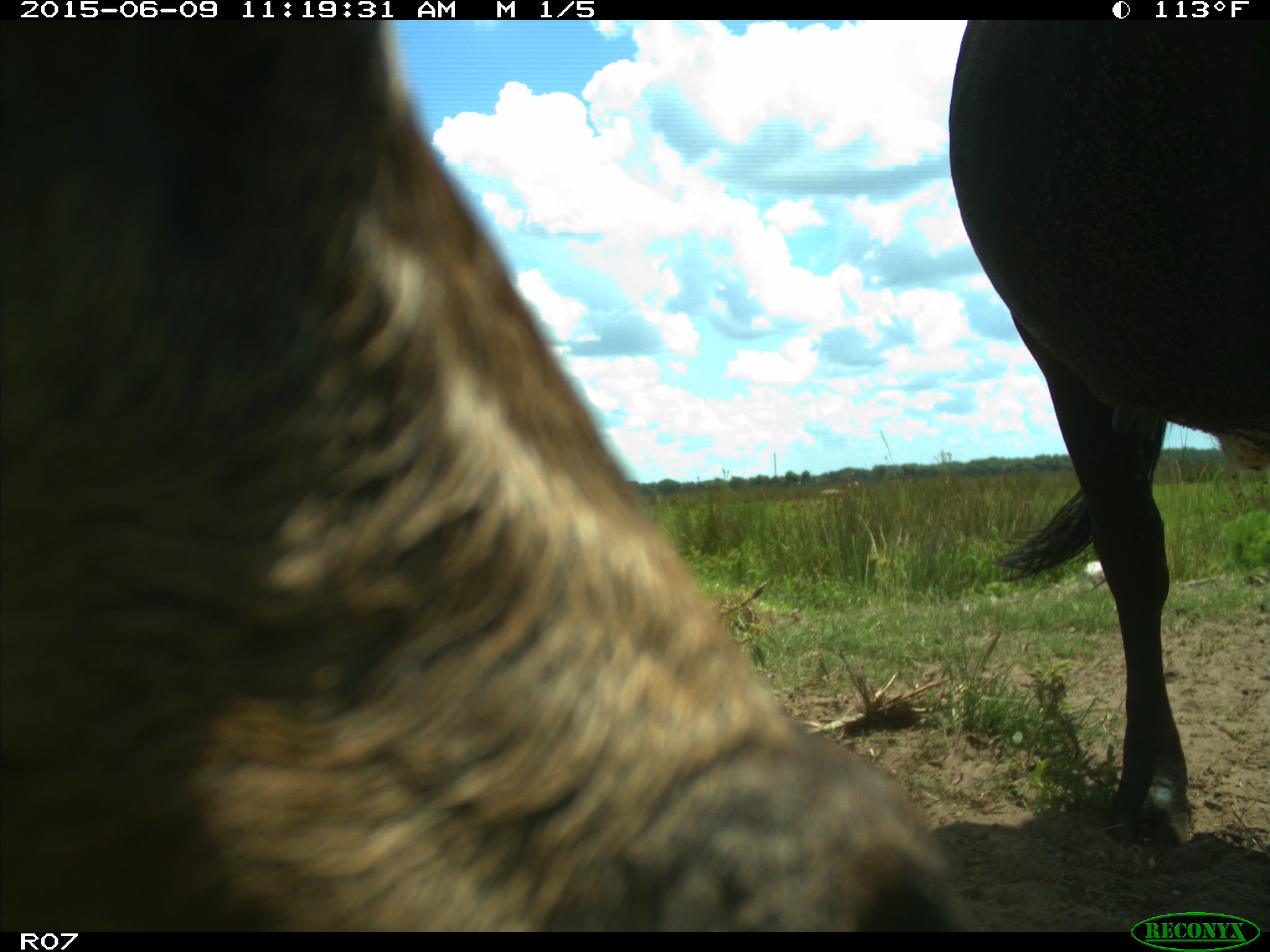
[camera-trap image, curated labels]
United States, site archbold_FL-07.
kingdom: Animalia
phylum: Chordata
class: Mammalia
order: Artiodactyla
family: Bovidae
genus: Bos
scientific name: Bos taurus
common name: domestic cow